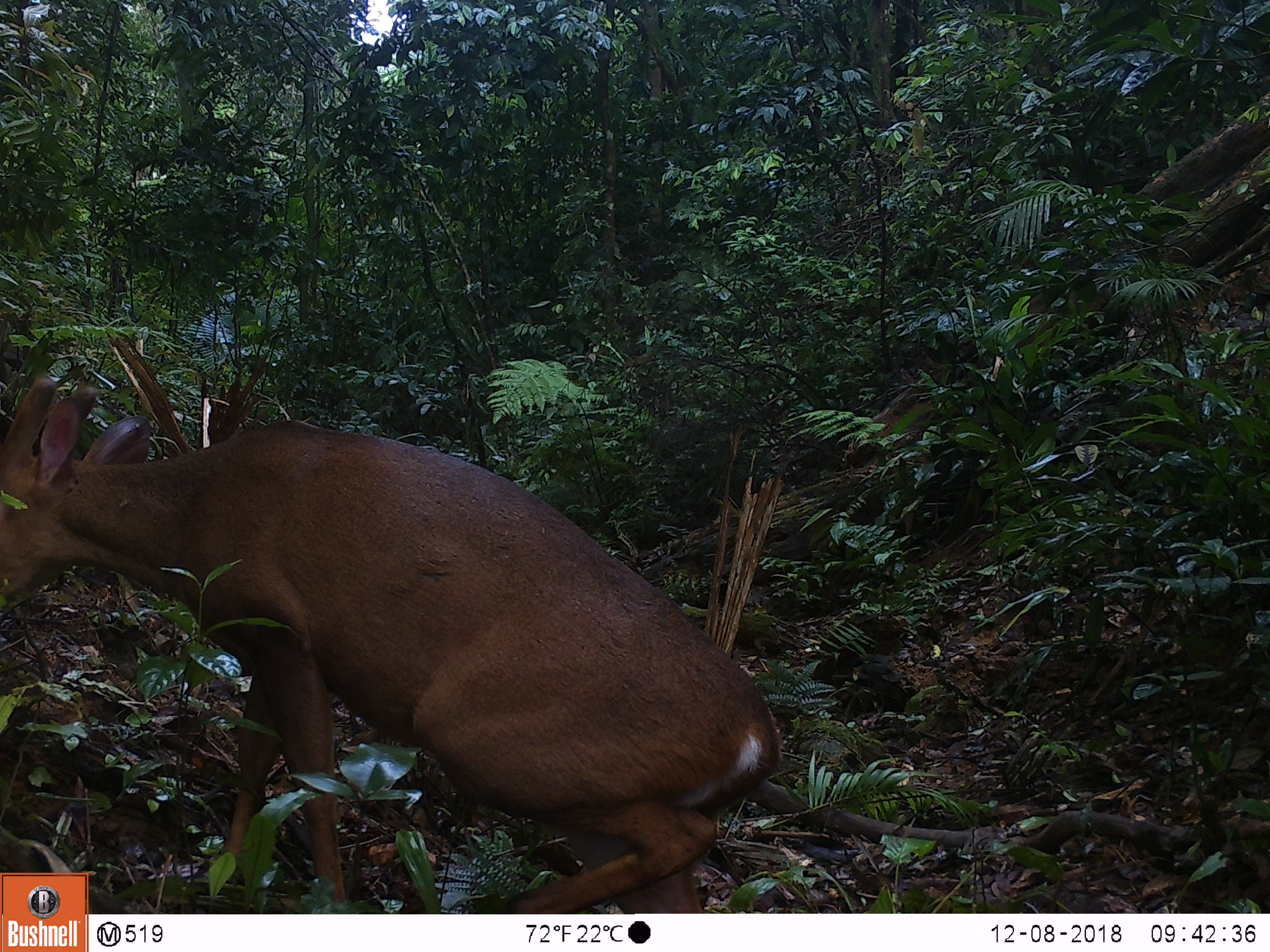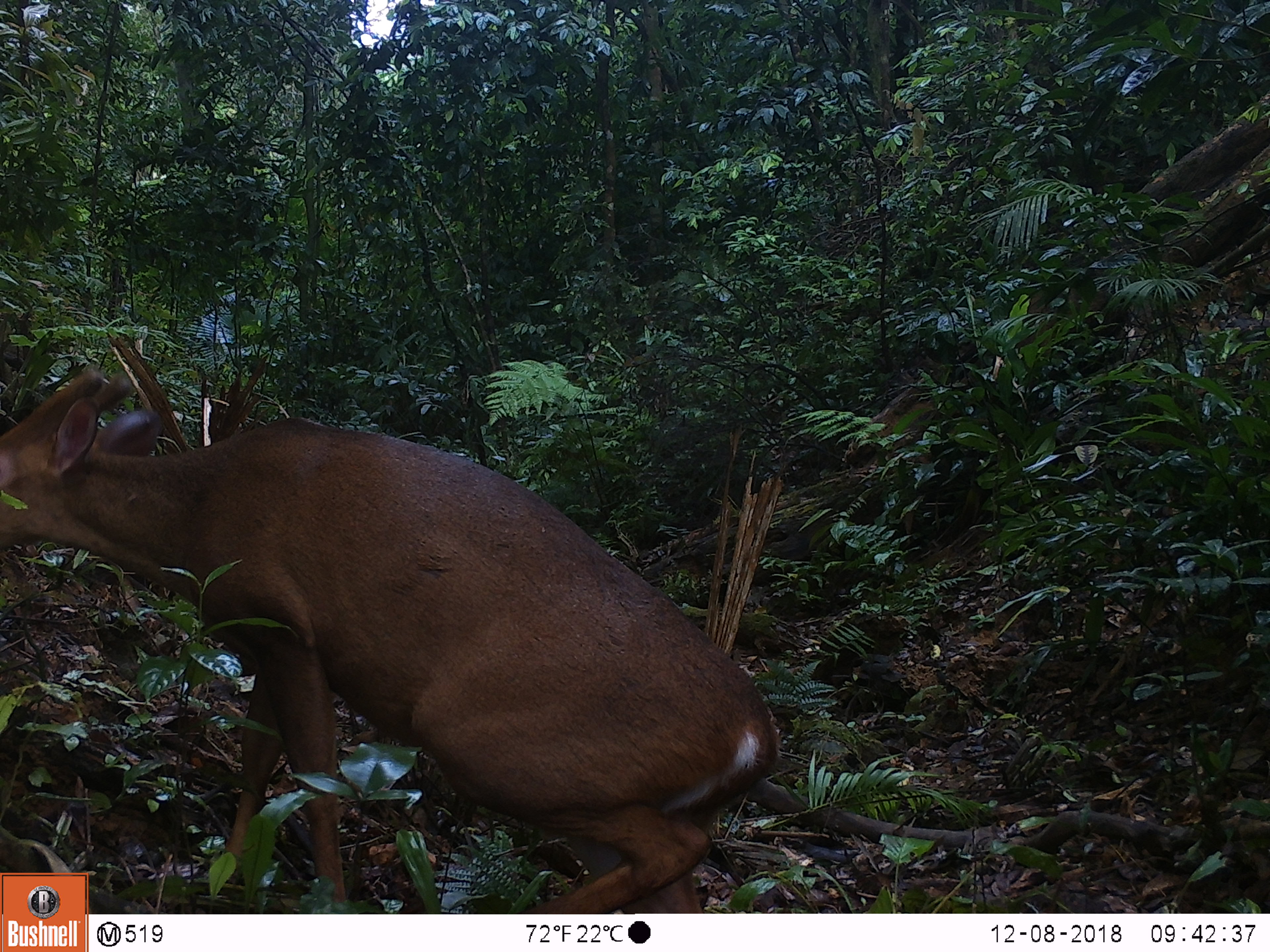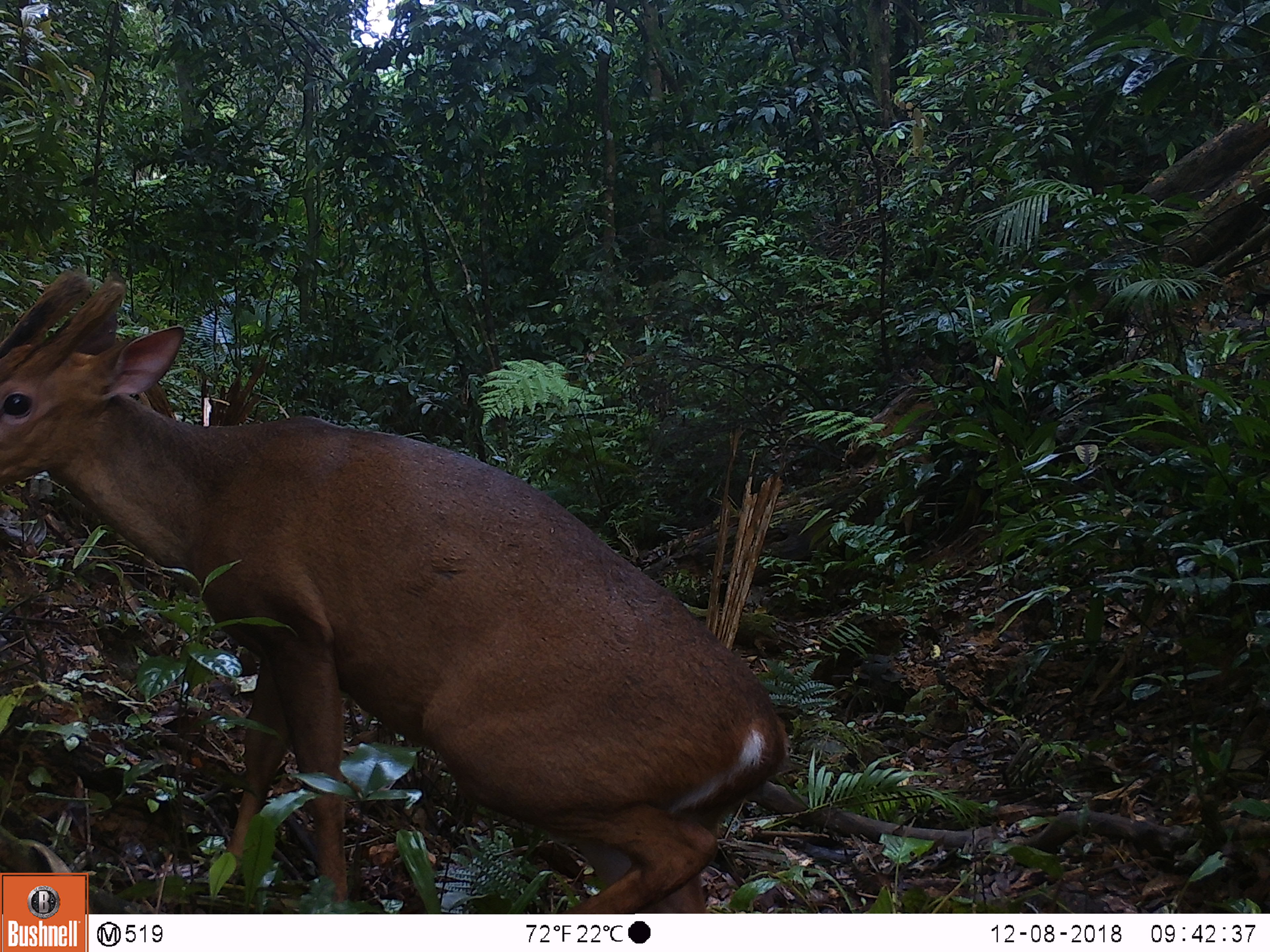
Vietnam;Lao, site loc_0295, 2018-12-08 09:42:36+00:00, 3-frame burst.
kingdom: Animalia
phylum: Chordata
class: Mammalia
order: Artiodactyla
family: Cervidae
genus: Muntiacus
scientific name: Muntiacus vuquangensis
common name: large-antlered muntjac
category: large antlered muntjac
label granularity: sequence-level